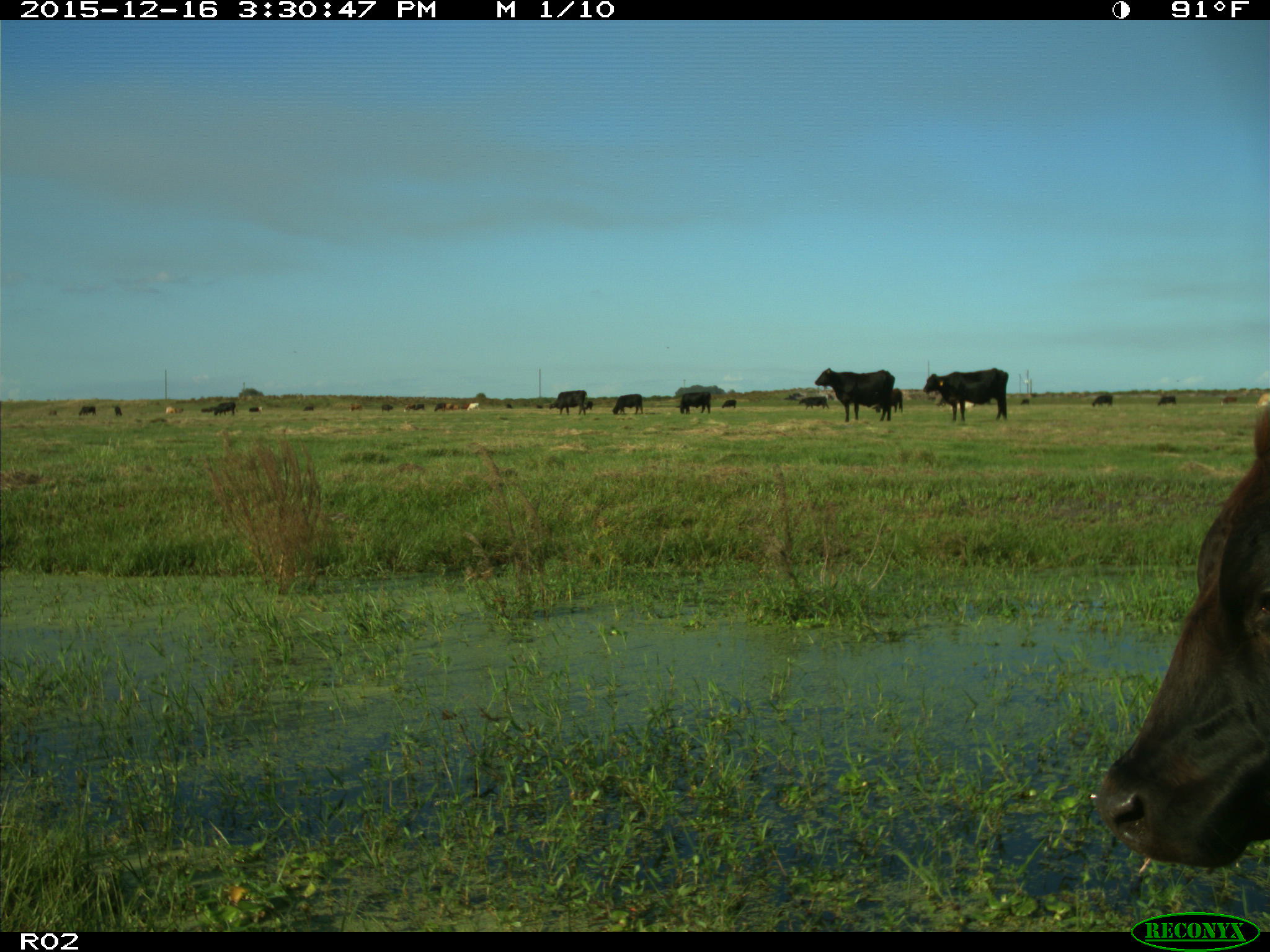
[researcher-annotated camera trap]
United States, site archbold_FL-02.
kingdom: Animalia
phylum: Chordata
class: Mammalia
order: Artiodactyla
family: Bovidae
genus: Bos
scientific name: Bos taurus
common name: domestic cow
Bos taurus (domestic cow).